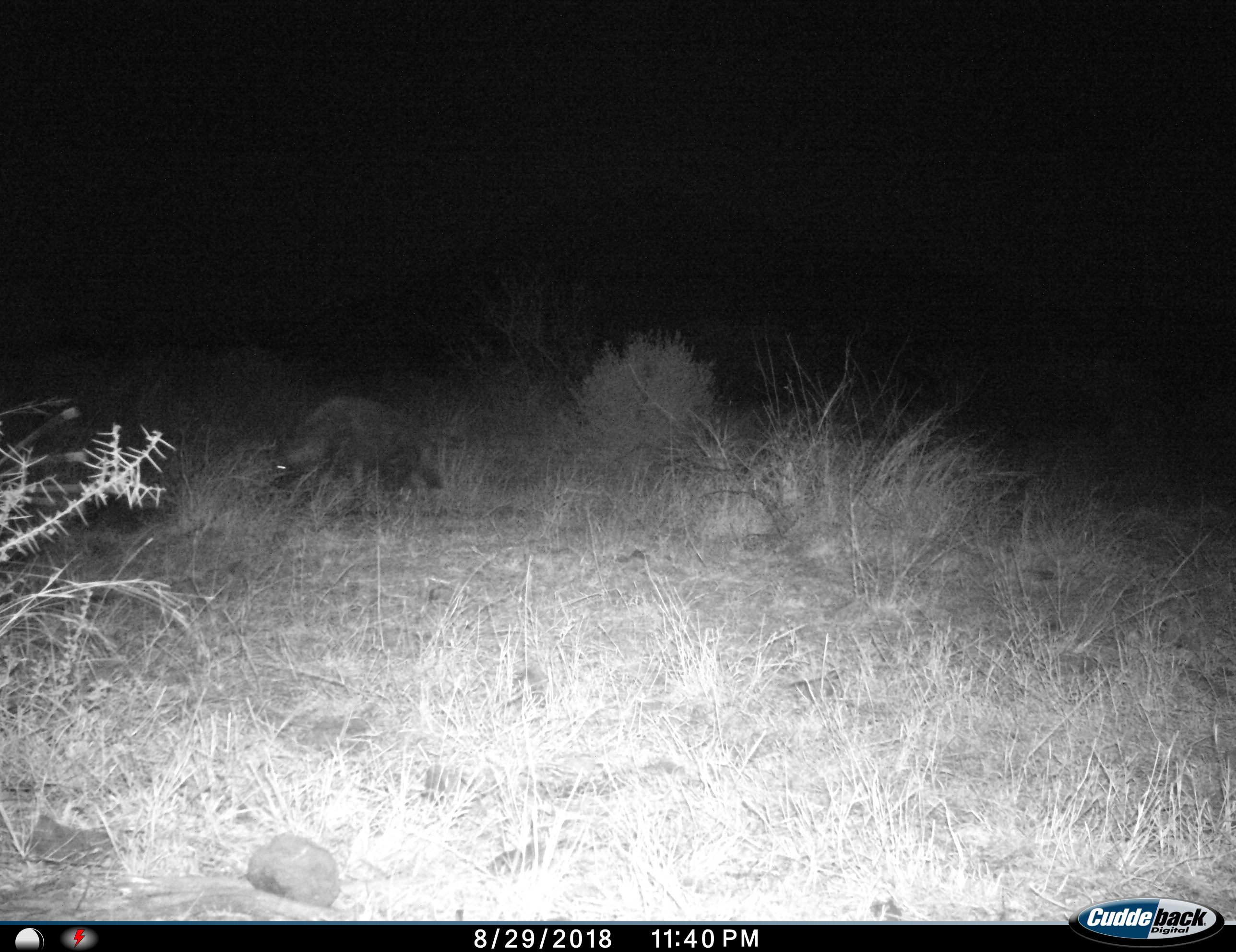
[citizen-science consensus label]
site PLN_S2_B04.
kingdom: Animalia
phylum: Chordata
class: Mammalia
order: Carnivora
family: Hyaenidae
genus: Parahyaena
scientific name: Parahyaena brunnea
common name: brown hyena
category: hyenabrown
Hyenabrown (brown hyena) (Parahyaena brunnea), count 1. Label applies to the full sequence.